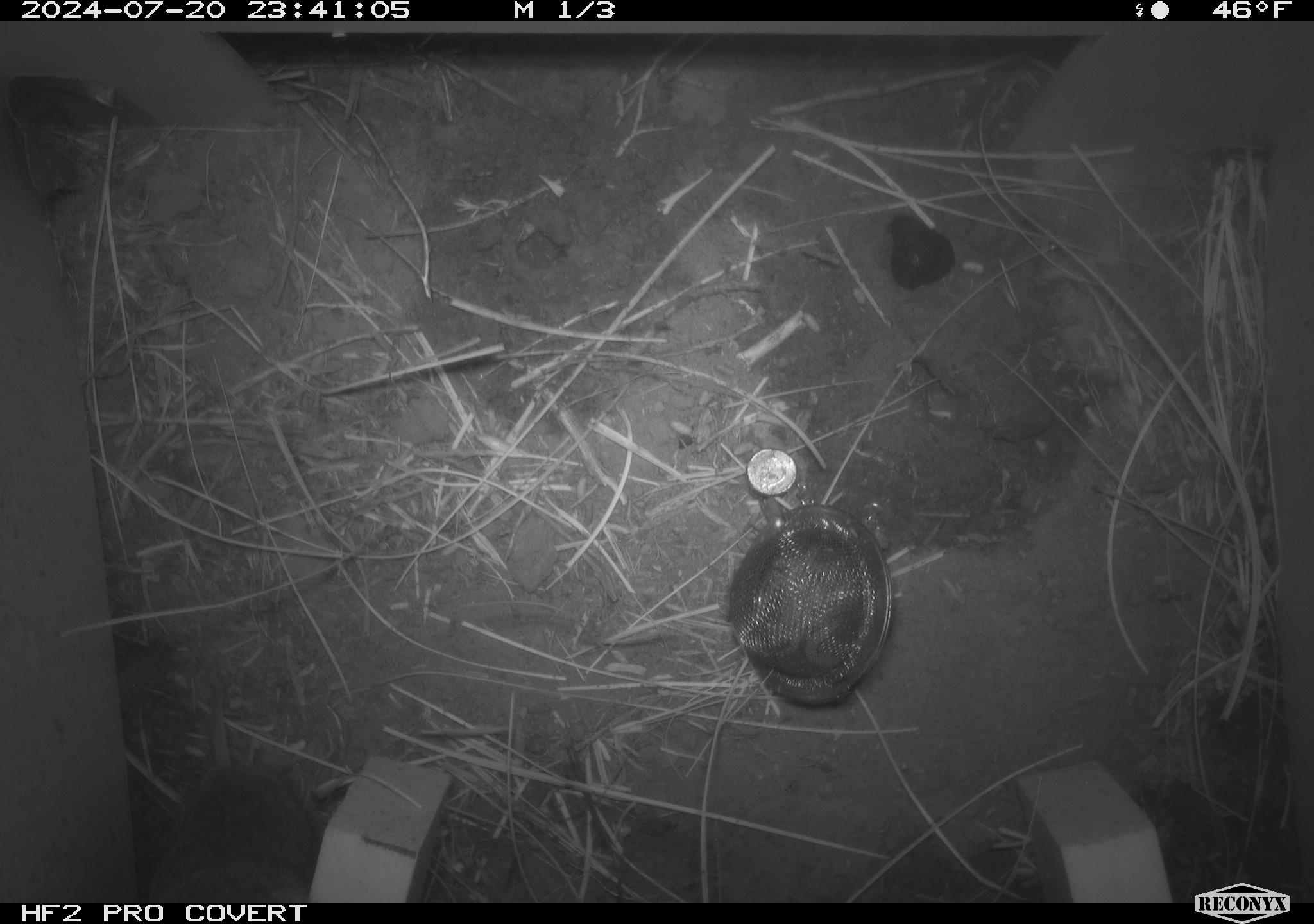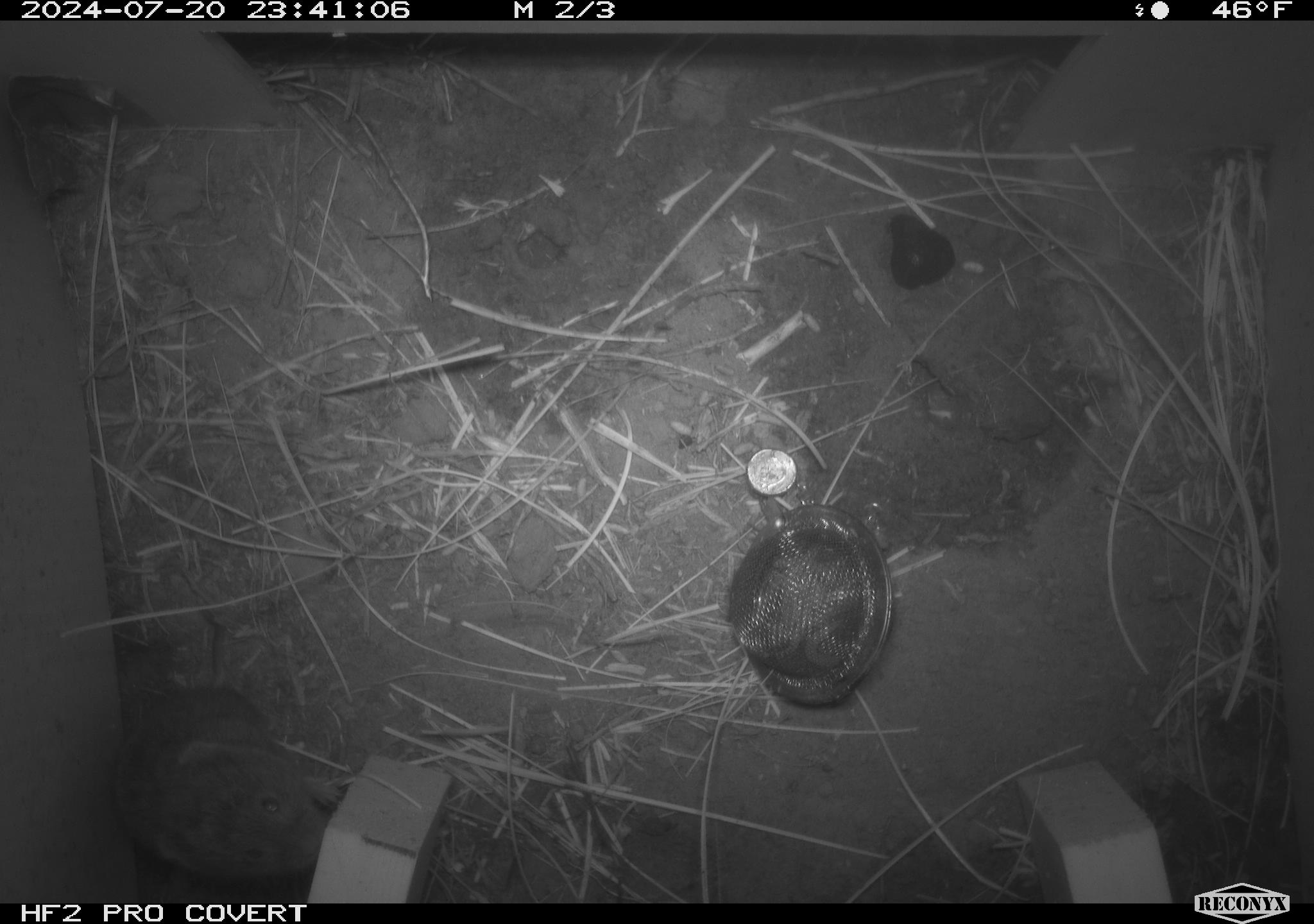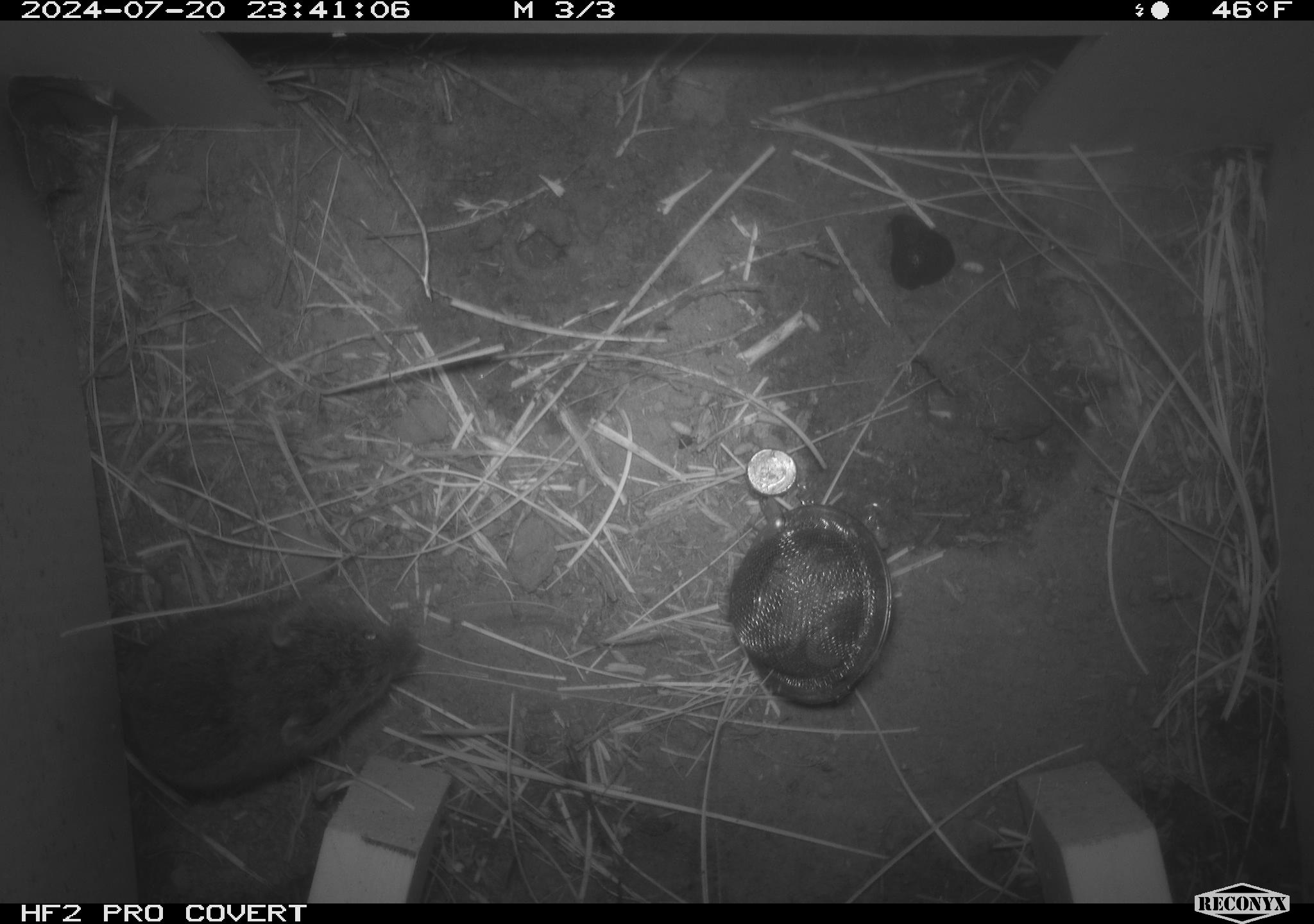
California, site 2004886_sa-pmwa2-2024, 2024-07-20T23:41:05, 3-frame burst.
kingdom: Animalia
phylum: Chordata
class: Mammalia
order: Rodentia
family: Cricetidae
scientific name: Arvicolinae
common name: voles, lemmings, and muskrats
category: arvicolinae subfamily